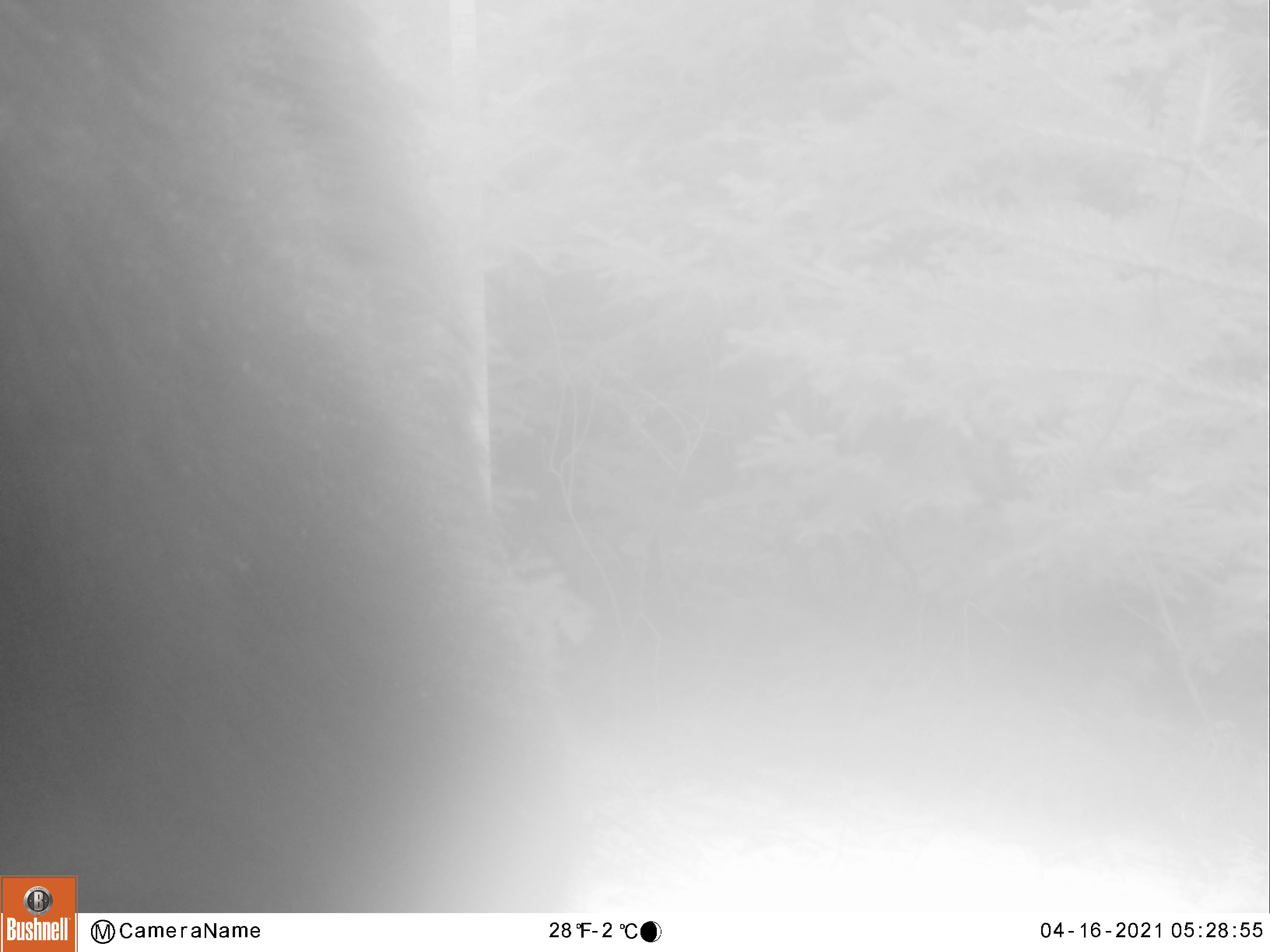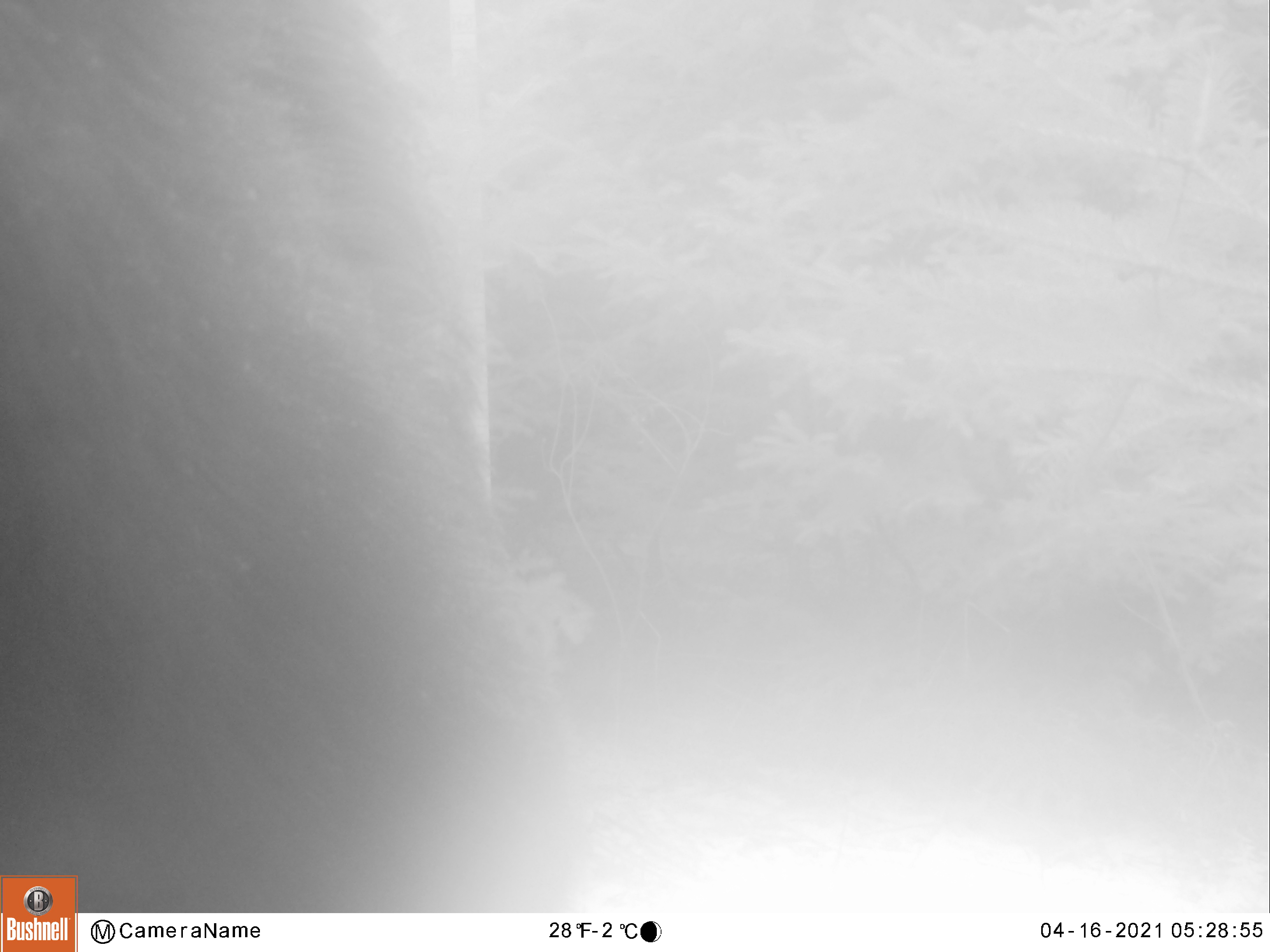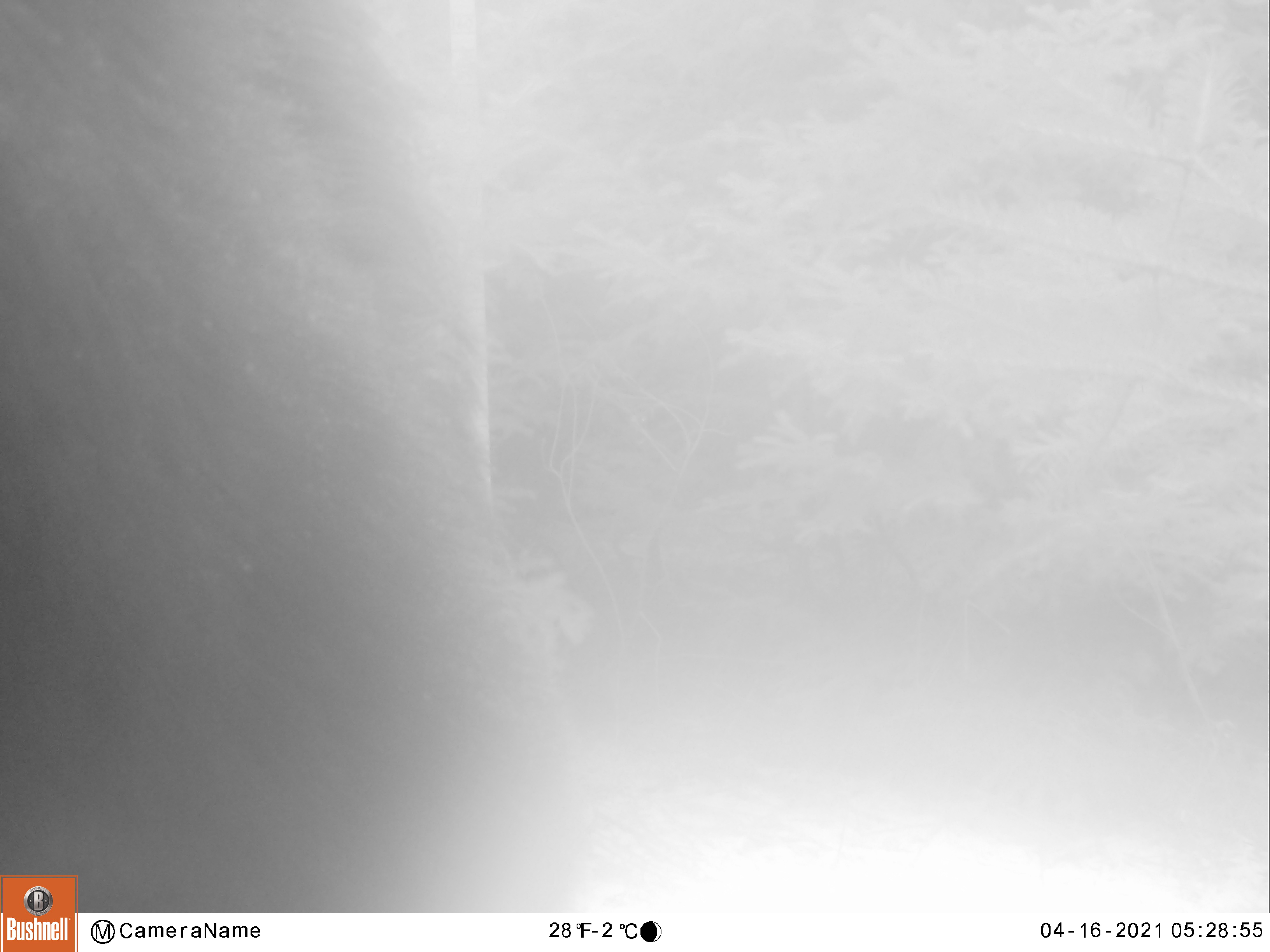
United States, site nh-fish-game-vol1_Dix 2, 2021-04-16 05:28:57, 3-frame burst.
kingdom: Animalia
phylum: Chordata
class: Mammalia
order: Artiodactyla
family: Cervidae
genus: Alces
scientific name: Alces alces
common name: moose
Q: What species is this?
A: Moose (Alces alces).